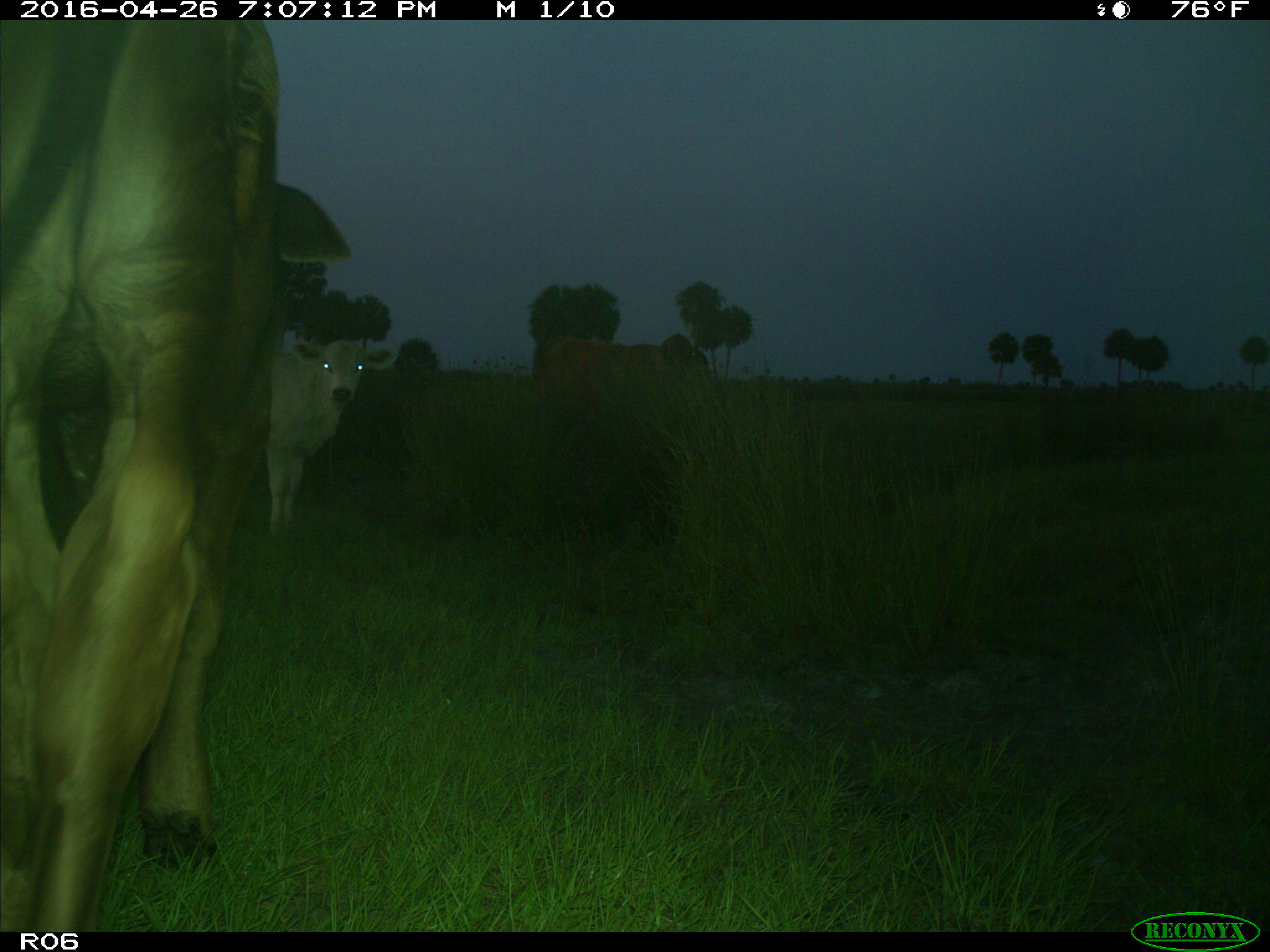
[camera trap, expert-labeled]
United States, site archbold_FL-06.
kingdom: Animalia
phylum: Chordata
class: Mammalia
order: Artiodactyla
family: Bovidae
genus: Bos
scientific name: Bos taurus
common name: domestic cow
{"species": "Bos taurus (domestic cow)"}